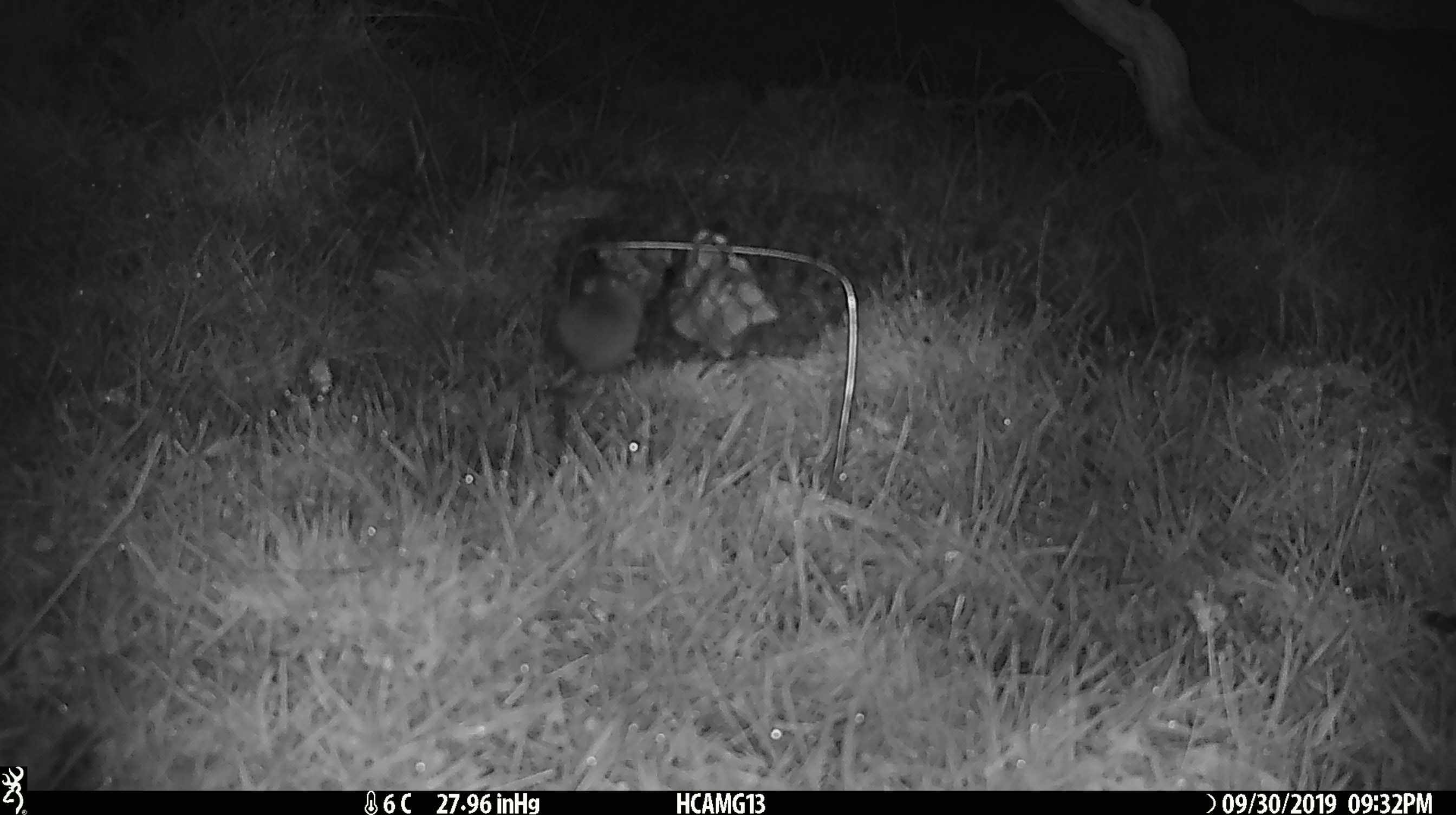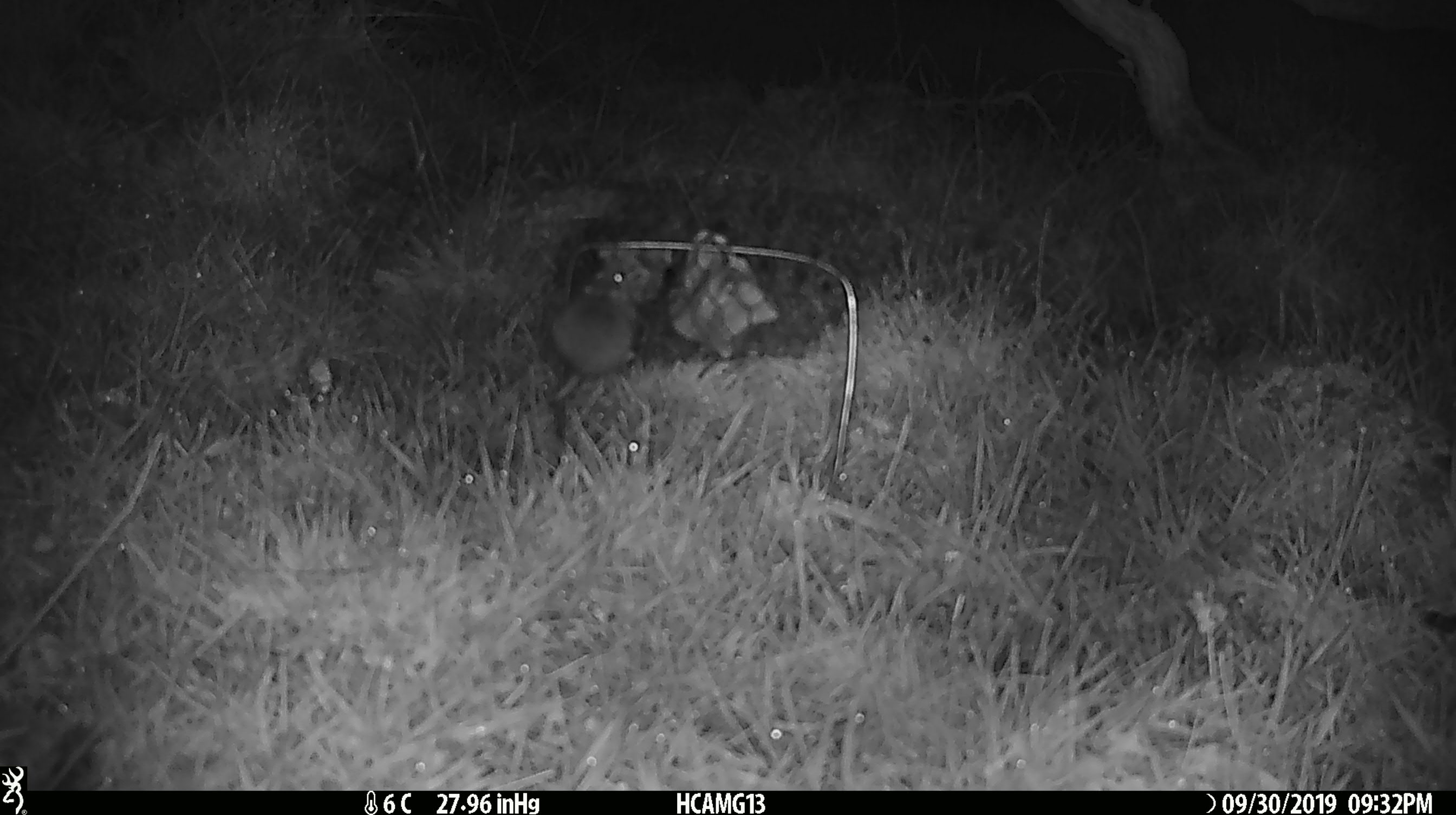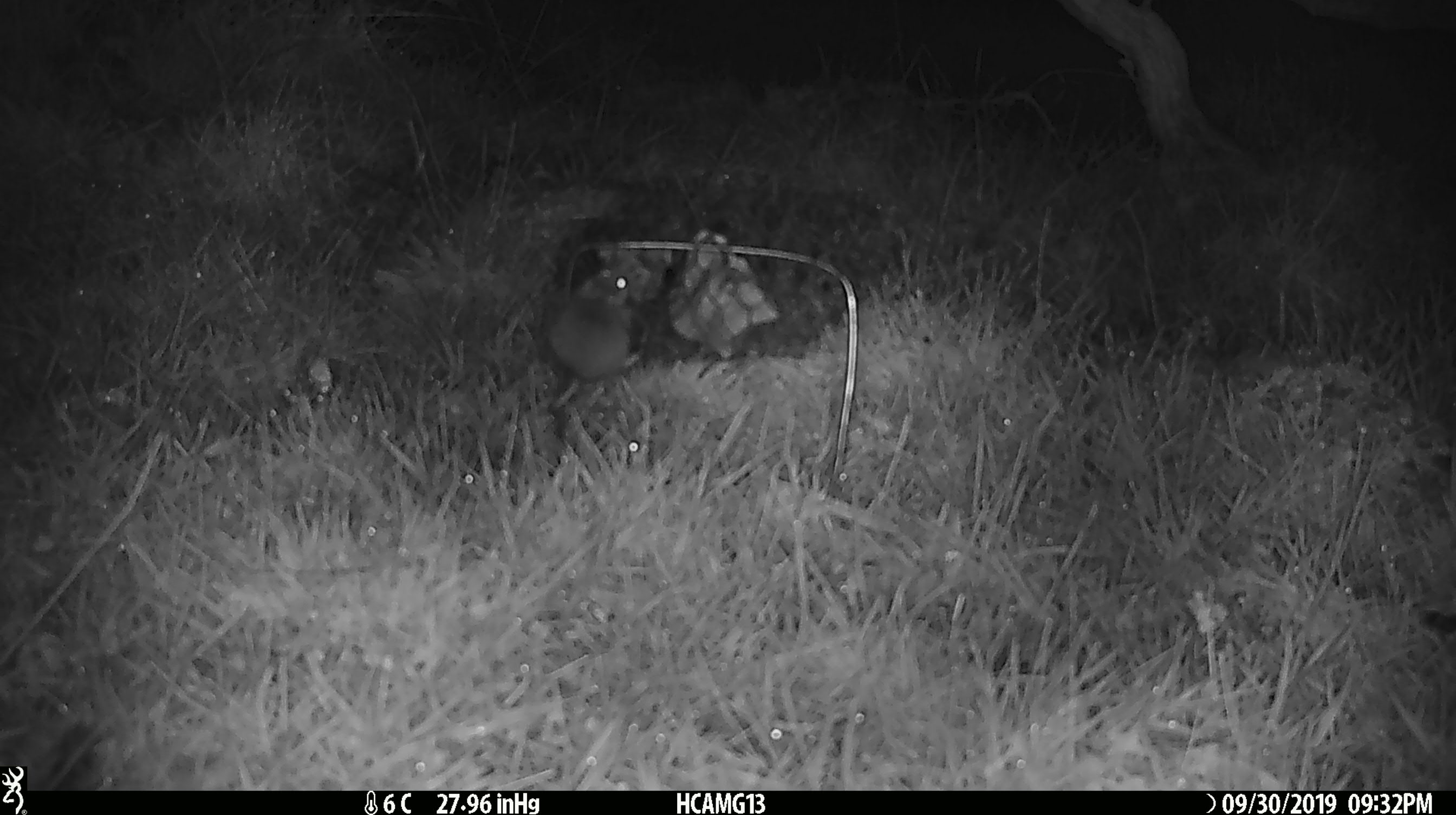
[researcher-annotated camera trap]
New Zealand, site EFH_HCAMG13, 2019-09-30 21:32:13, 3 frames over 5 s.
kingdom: Animalia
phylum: Chordata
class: Mammalia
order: Rodentia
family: Muridae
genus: Mus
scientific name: Mus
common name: mouse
Mouse (Mus).